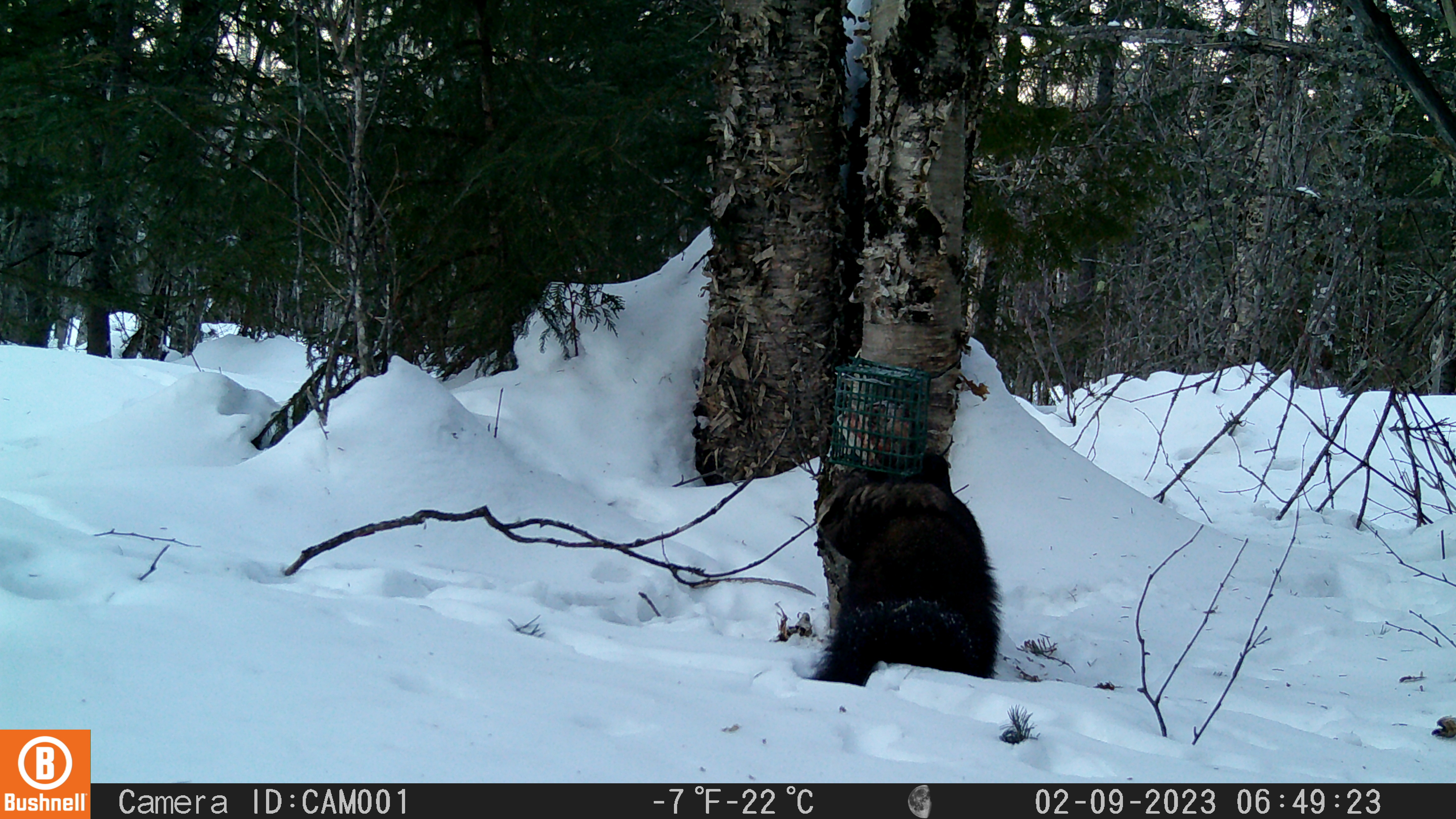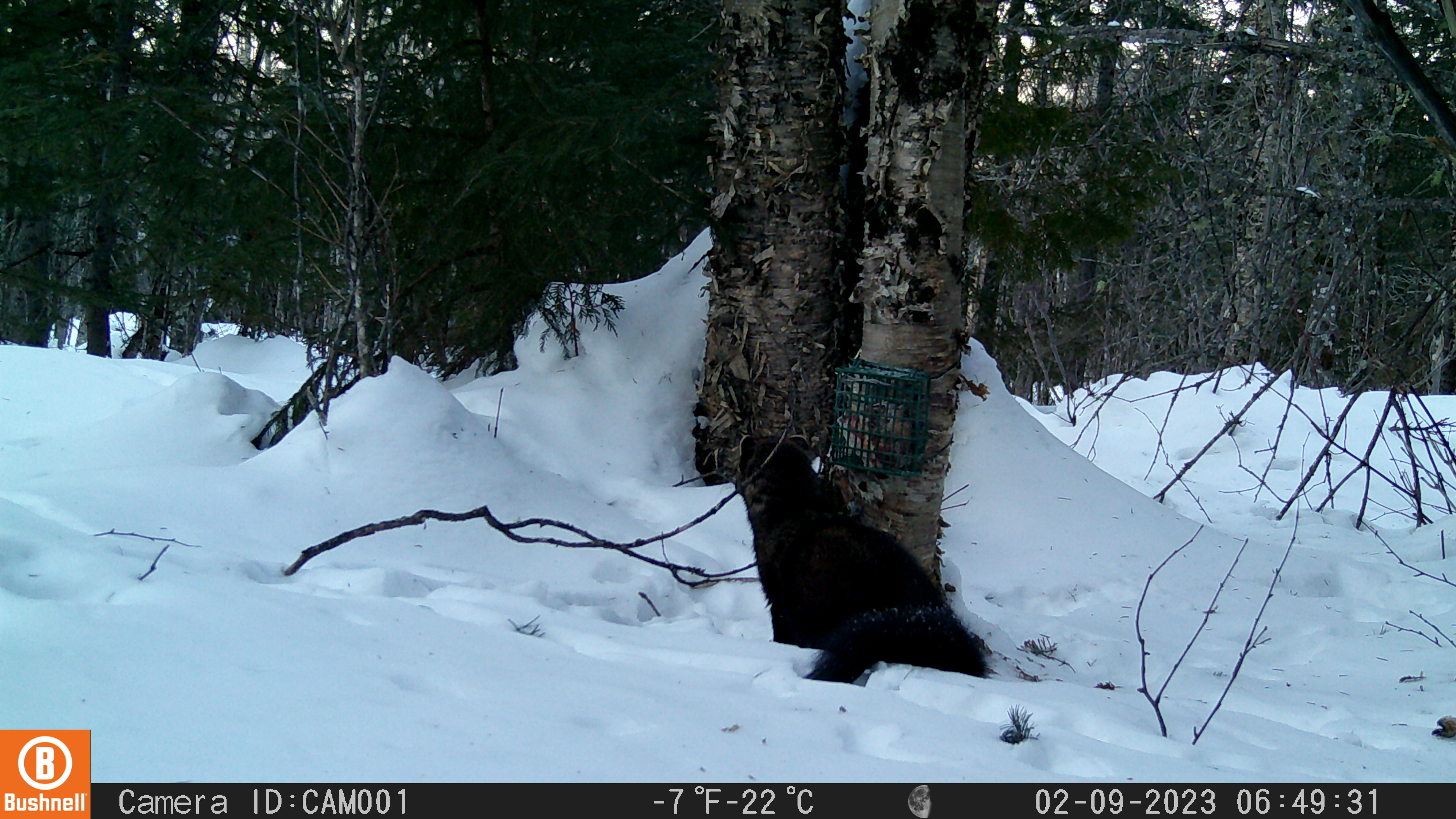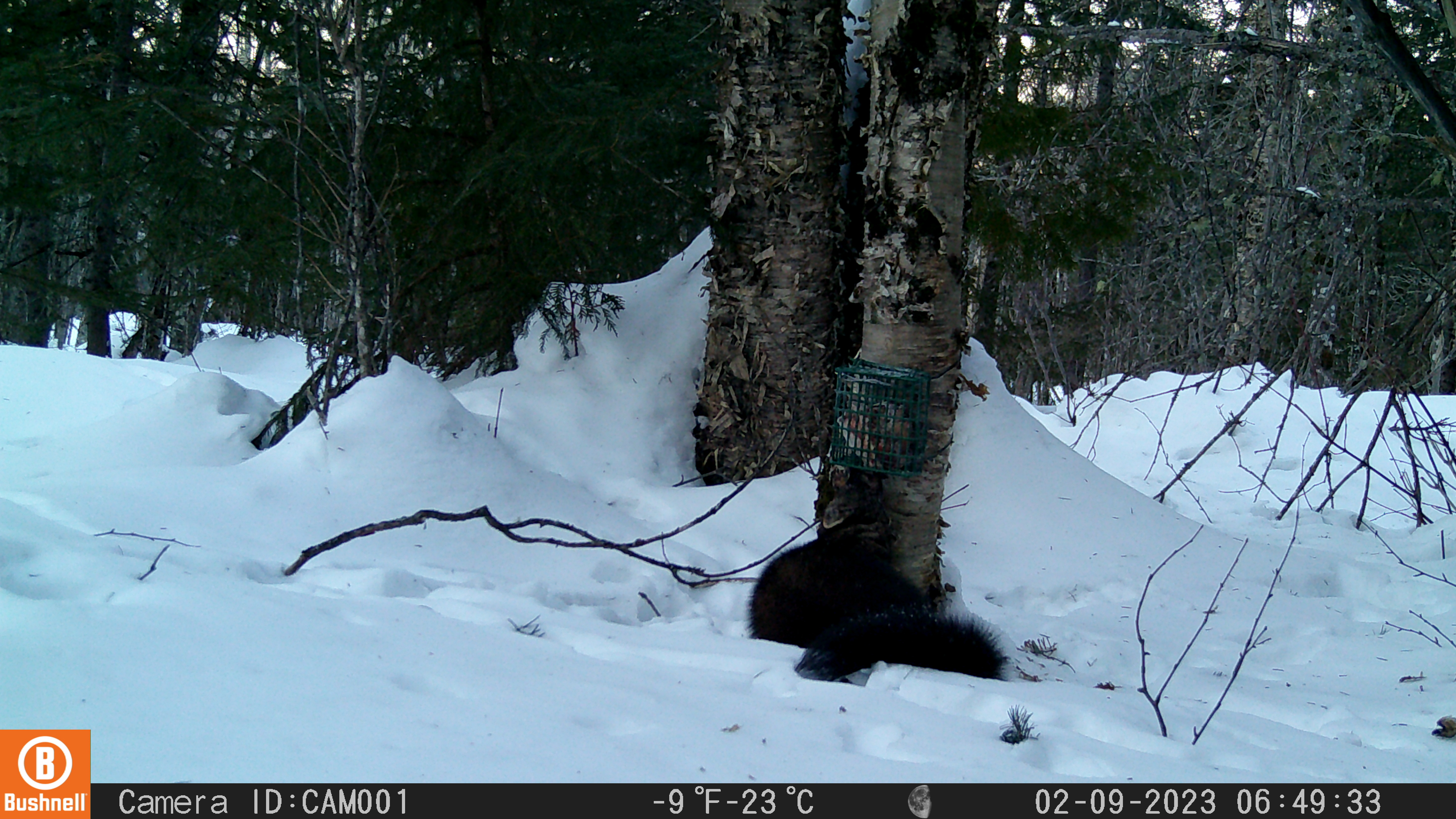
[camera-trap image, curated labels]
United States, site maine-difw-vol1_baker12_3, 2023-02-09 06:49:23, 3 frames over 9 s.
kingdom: Animalia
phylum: Chordata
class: Mammalia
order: Carnivora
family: Mustelidae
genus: Pekania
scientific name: Pekania pennanti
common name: fisher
Fisher (Pekania pennanti).